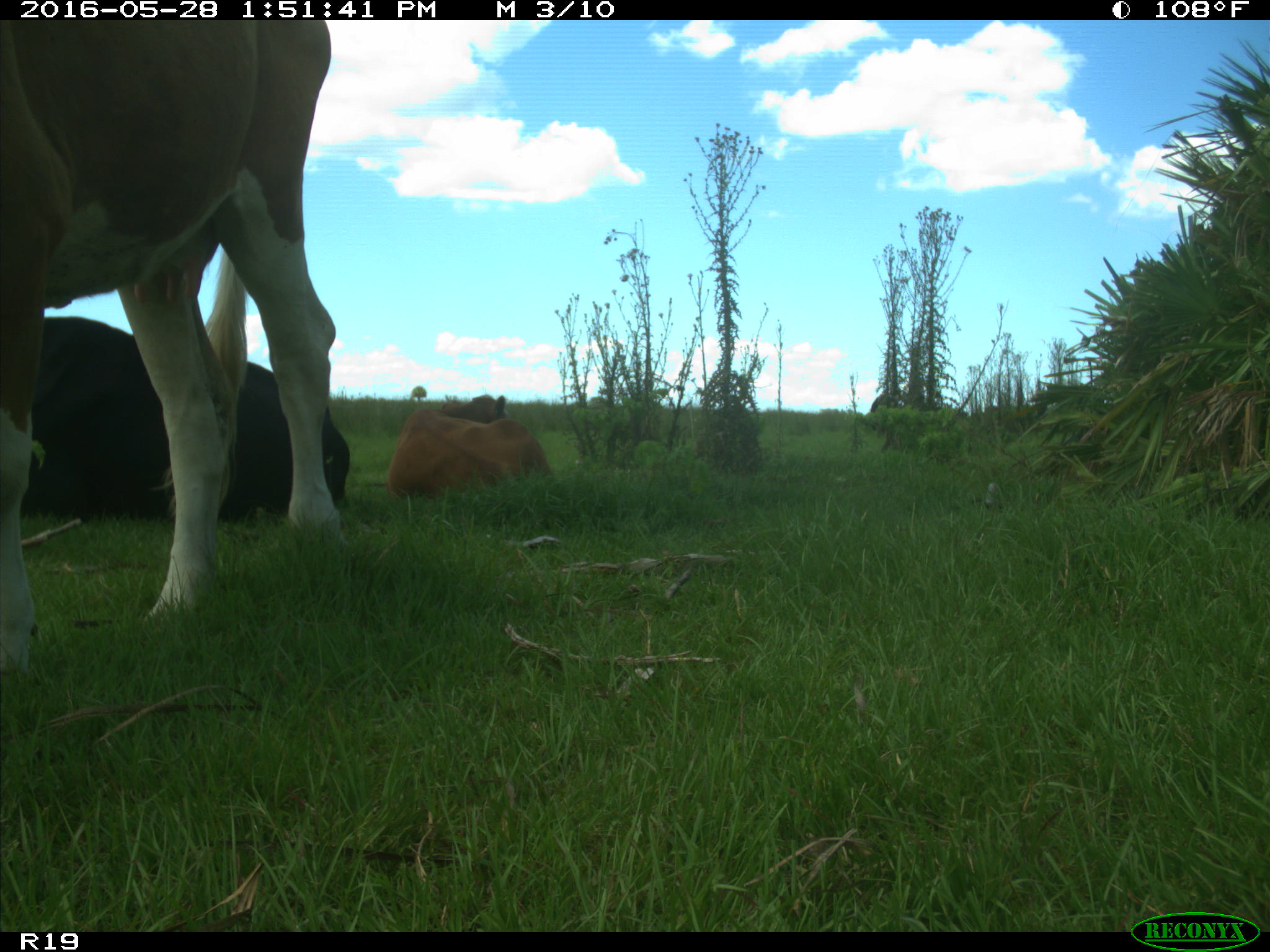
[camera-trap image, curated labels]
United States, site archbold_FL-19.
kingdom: Animalia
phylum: Chordata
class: Mammalia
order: Artiodactyla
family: Bovidae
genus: Bos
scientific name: Bos taurus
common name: domestic cow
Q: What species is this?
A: Bos taurus (domestic cow).